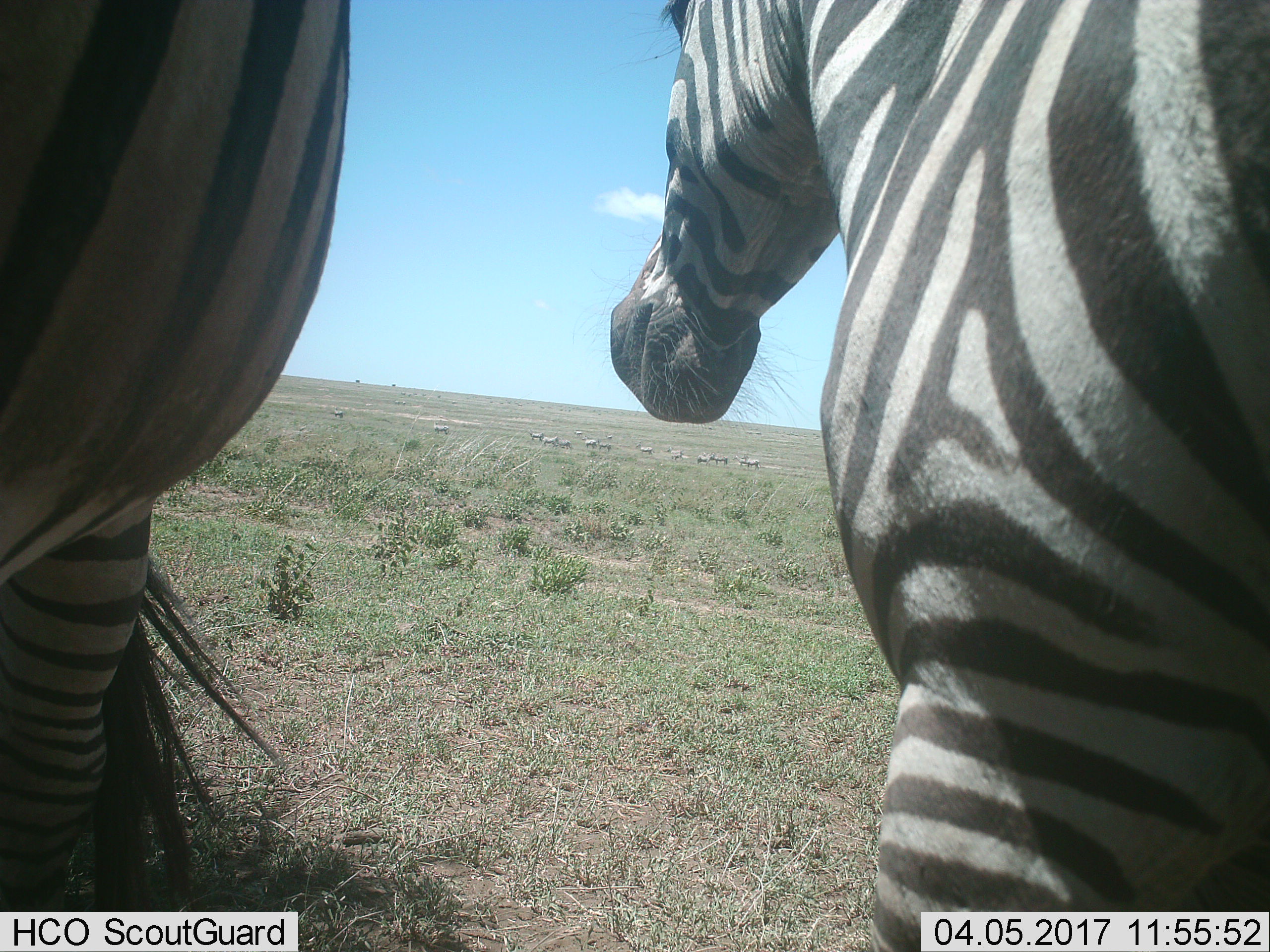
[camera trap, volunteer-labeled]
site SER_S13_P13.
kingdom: Animalia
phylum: Chordata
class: Mammalia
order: Perissodactyla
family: Equidae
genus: Equus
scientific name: Equus quagga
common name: plains zebra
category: zebraplains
Zebraplains (plains zebra) (Equus quagga), count 11-50. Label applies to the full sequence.